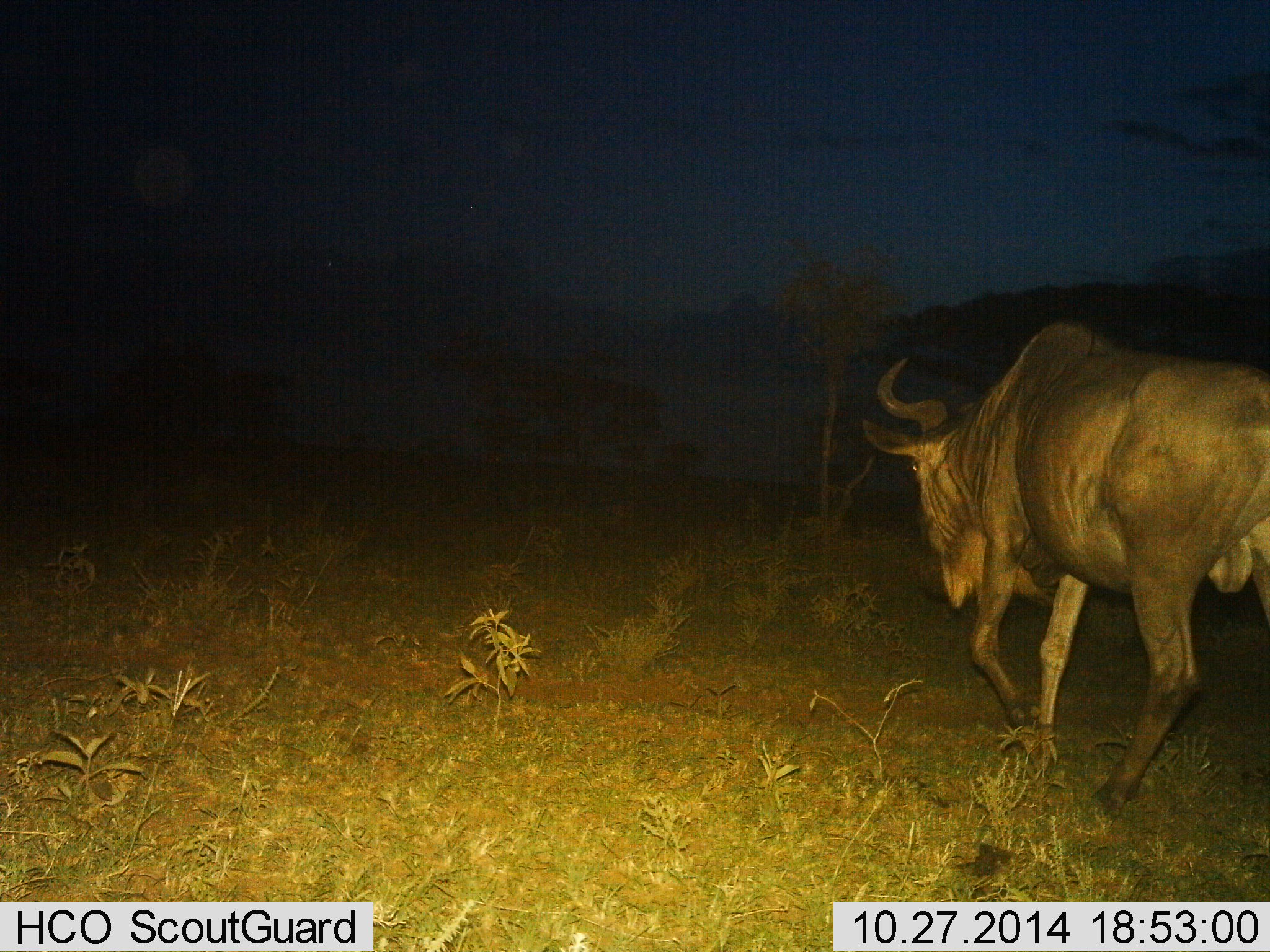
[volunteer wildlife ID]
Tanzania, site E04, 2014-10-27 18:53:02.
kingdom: Animalia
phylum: Chordata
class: Mammalia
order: Artiodactyla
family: Bovidae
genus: Connochaetes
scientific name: Connochaetes taurinus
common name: blue wildebeest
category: wildebeest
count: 1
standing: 10%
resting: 0%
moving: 90%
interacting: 0%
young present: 0%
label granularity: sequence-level